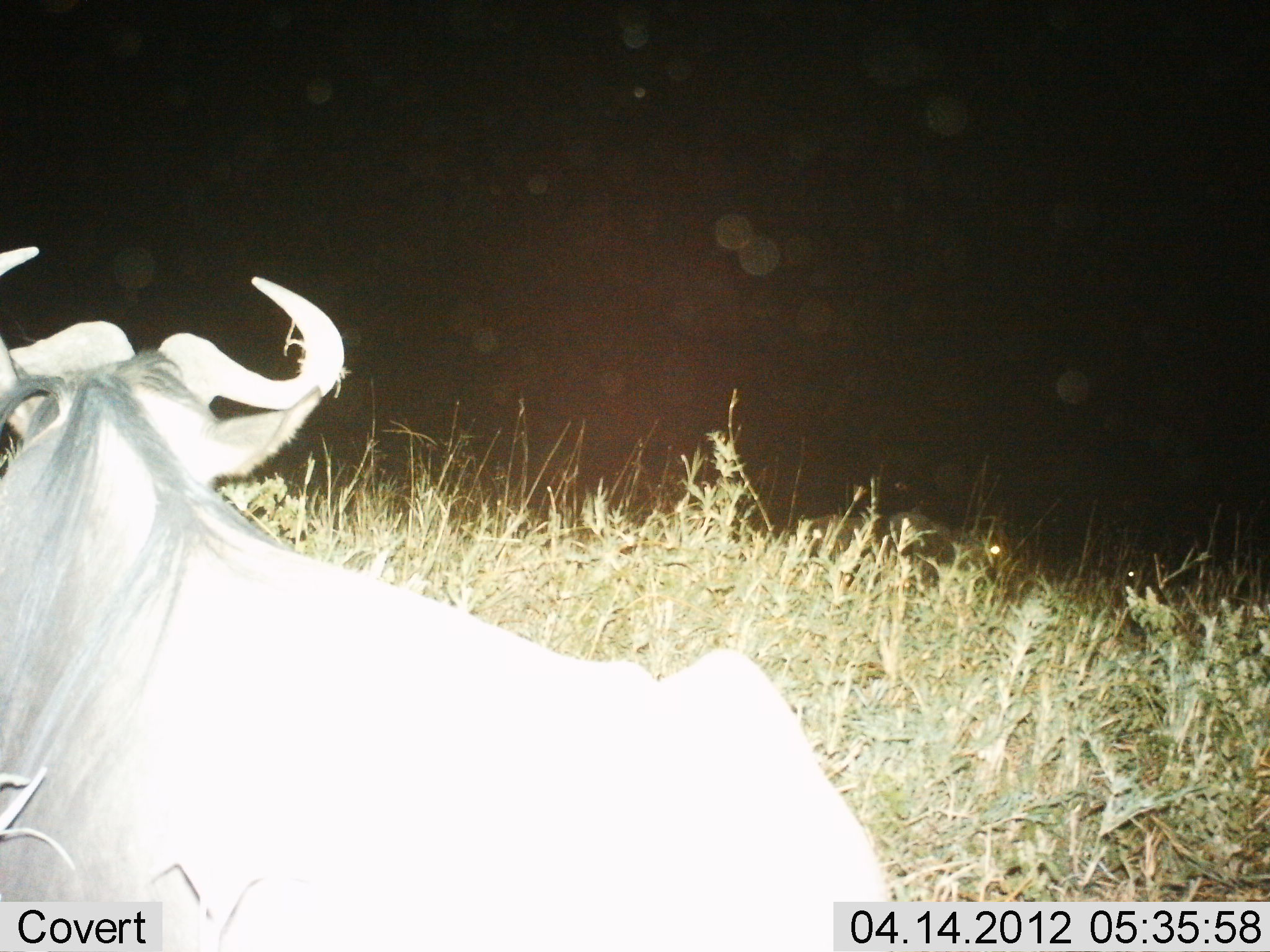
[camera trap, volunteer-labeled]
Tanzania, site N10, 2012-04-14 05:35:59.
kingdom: Animalia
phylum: Chordata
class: Mammalia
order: Artiodactyla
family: Bovidae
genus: Connochaetes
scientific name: Connochaetes taurinus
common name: blue wildebeest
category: wildebeest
Wildebeest (blue wildebeest) (Connochaetes taurinus), count 1. Behavior (volunteer vote fractions): standing 38%, resting 56%, moving 12%, interacting 0%. Young present (vote fraction): 0%. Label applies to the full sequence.